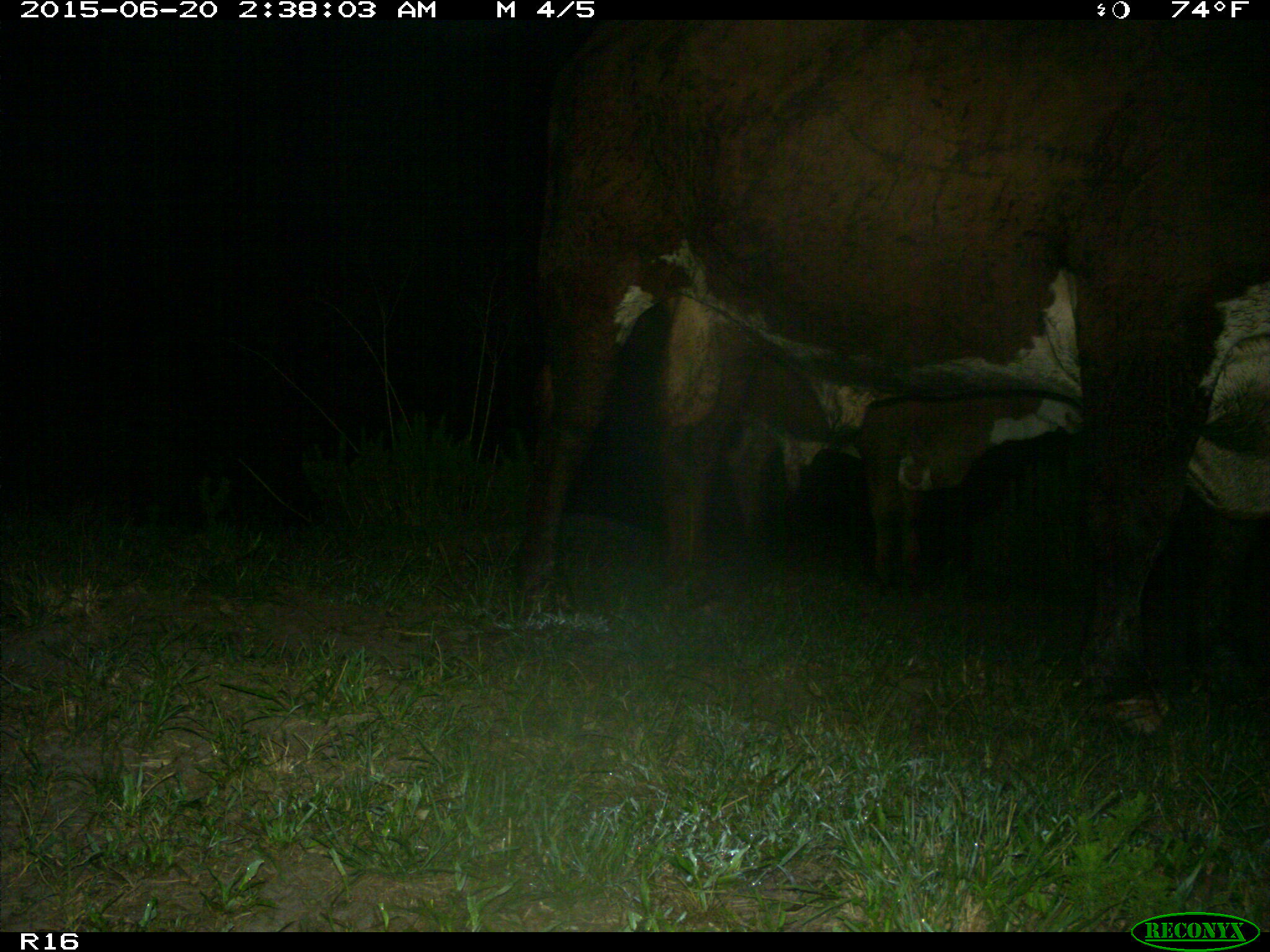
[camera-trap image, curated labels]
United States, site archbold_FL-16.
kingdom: Animalia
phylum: Chordata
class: Mammalia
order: Artiodactyla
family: Bovidae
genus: Bos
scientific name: Bos taurus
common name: domestic cow